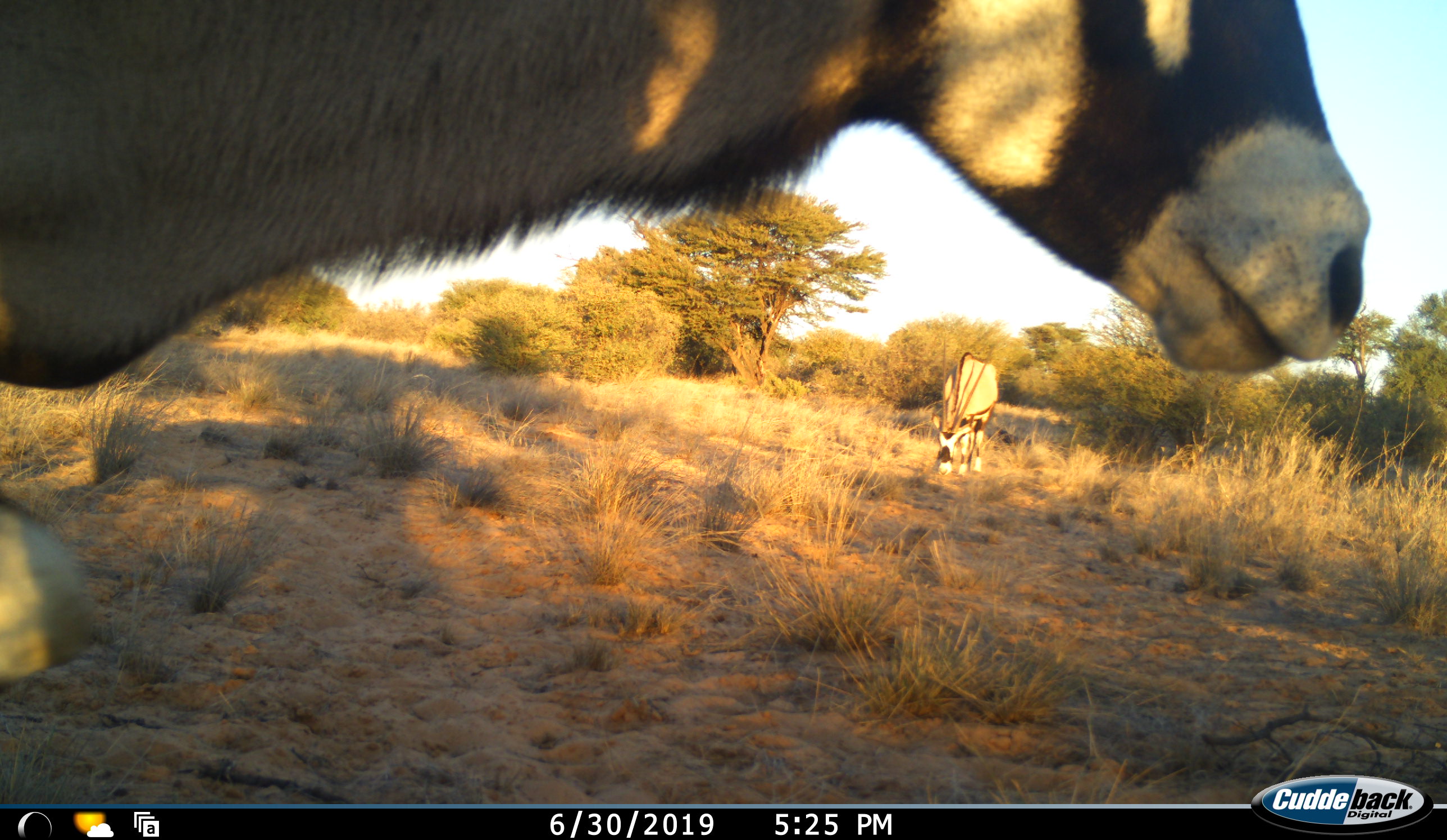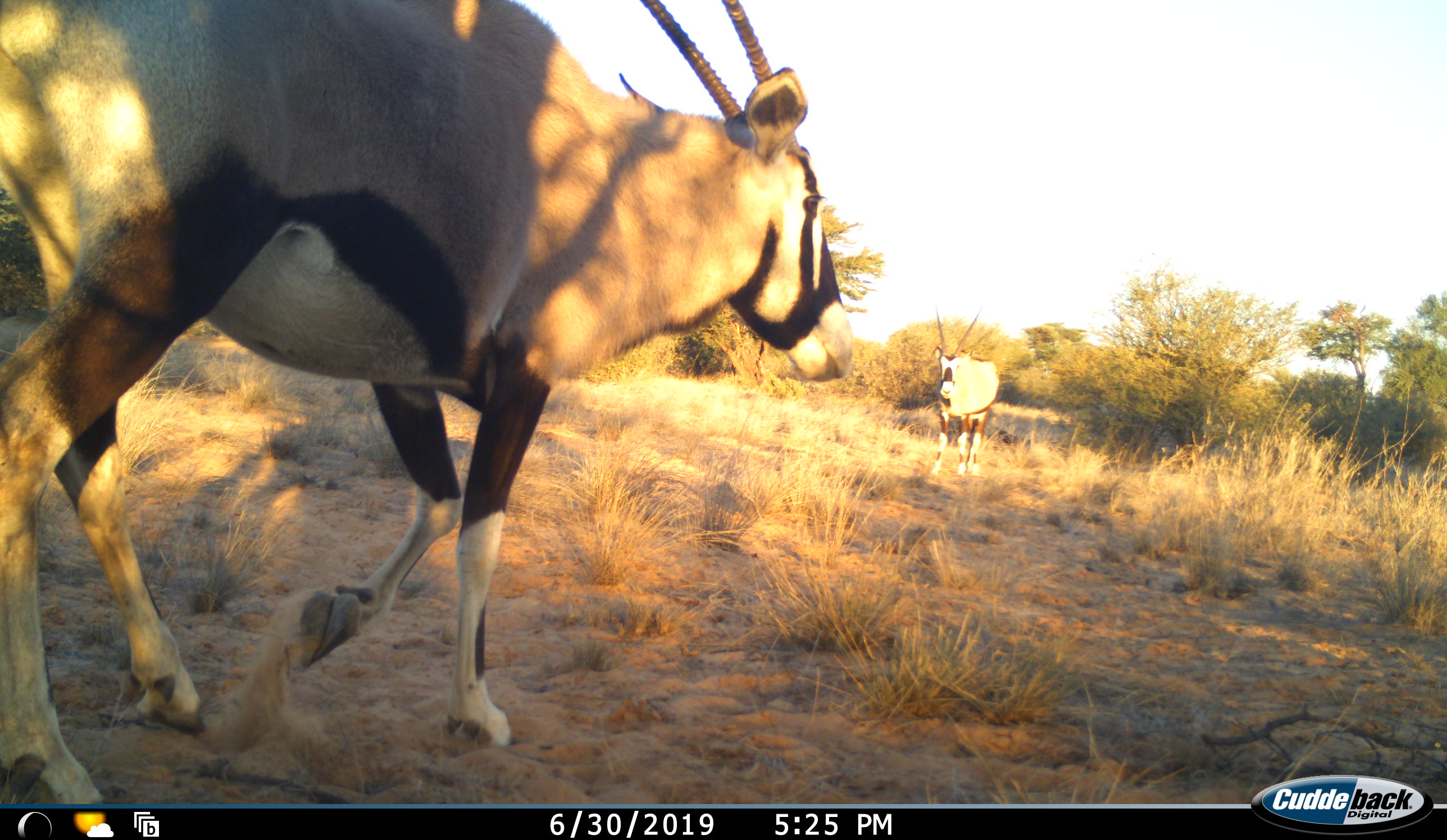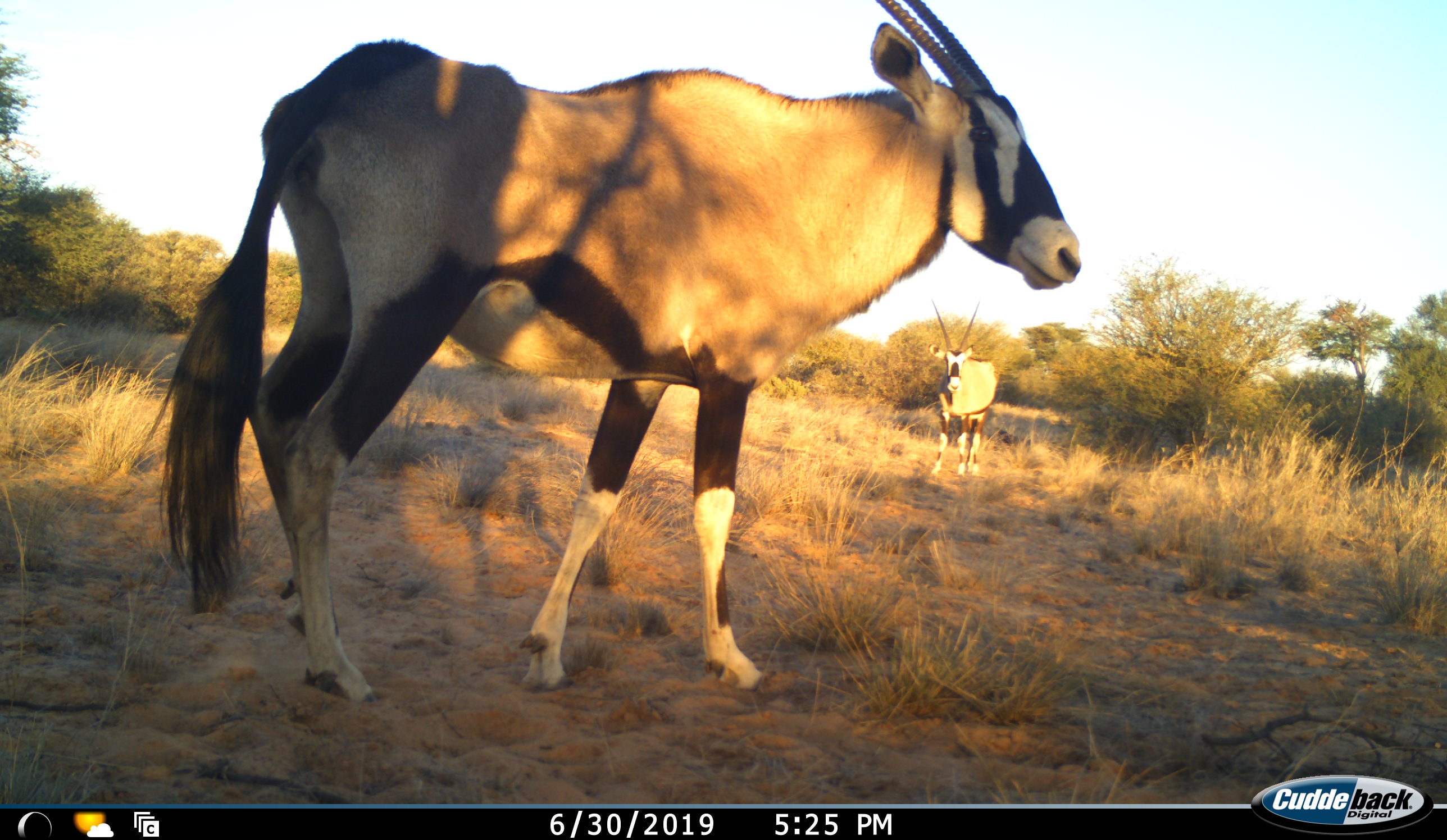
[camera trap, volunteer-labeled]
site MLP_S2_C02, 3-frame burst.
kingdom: Animalia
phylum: Chordata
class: Mammalia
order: Artiodactyla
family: Bovidae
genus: Oryx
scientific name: Oryx gazella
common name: gemsbok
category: oryx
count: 2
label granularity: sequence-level